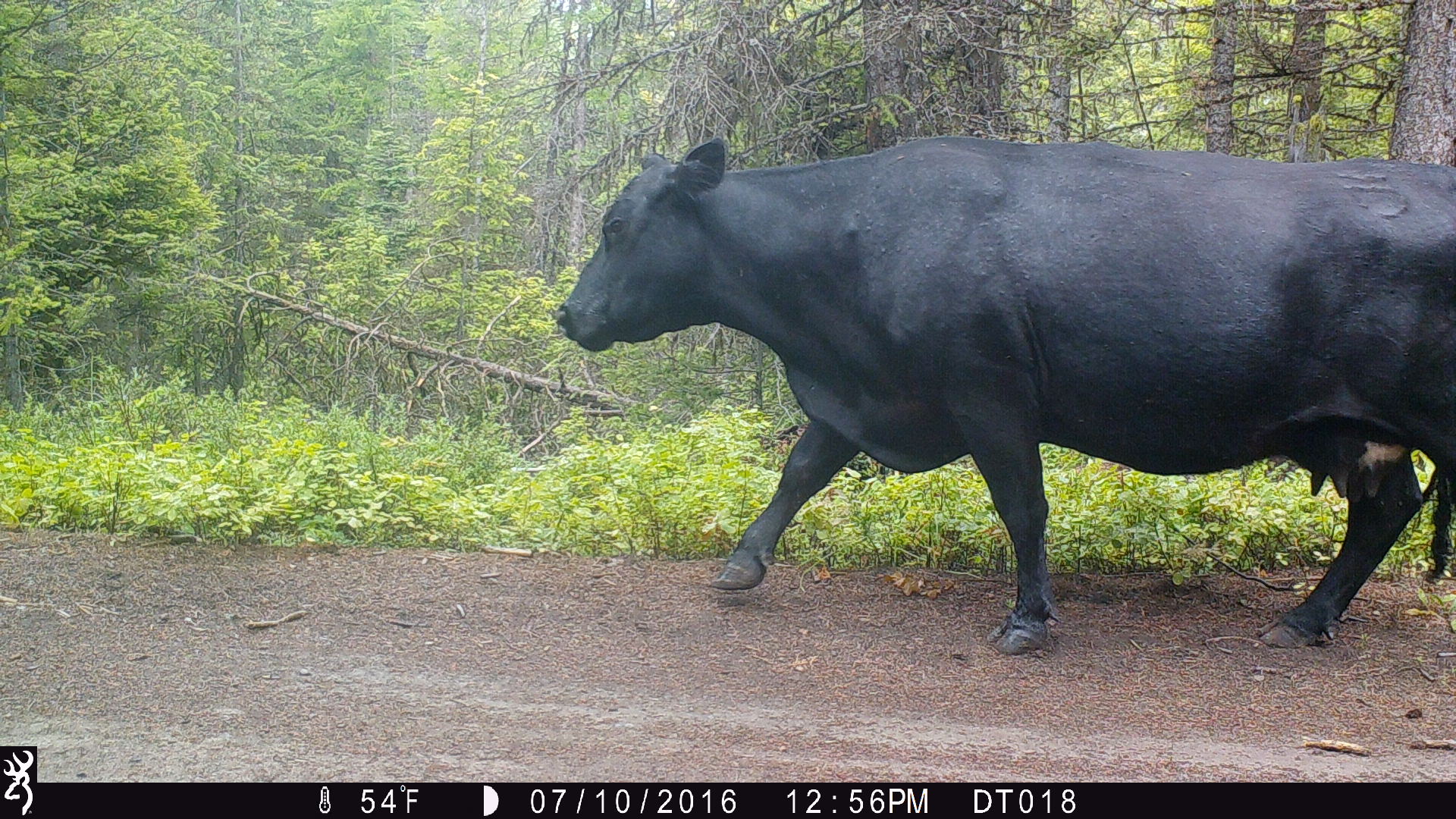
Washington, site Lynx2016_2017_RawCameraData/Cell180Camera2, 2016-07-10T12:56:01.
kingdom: Animalia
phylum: Chordata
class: Mammalia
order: Artiodactyla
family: Bovidae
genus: Bos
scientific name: Bos taurus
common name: domestic cattle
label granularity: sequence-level